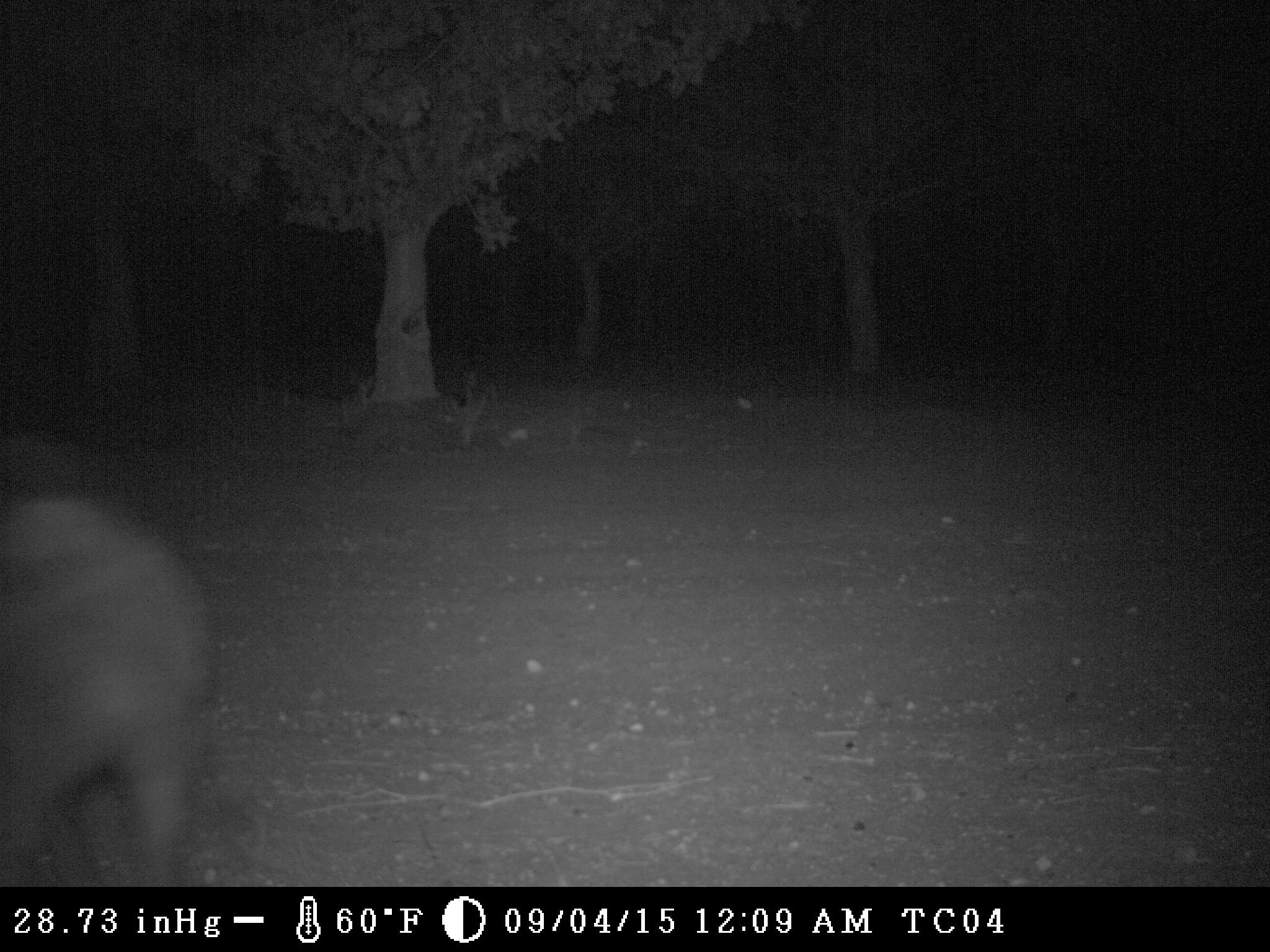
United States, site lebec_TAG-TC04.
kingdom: Animalia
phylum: Chordata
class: Mammalia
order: Artiodactyla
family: Suidae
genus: Sus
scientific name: Sus scrofa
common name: wild boar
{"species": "Sus scrofa (wild boar)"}